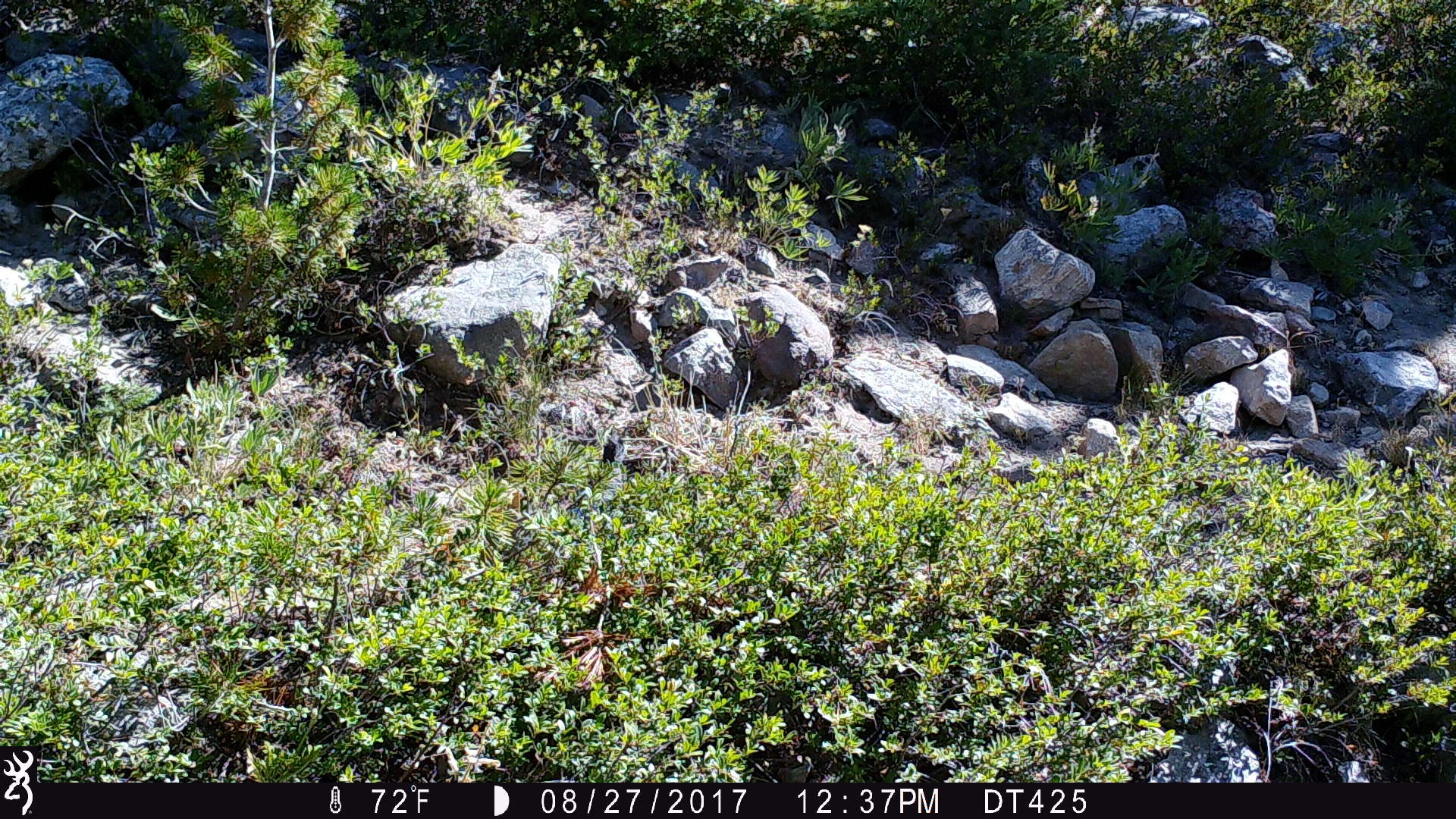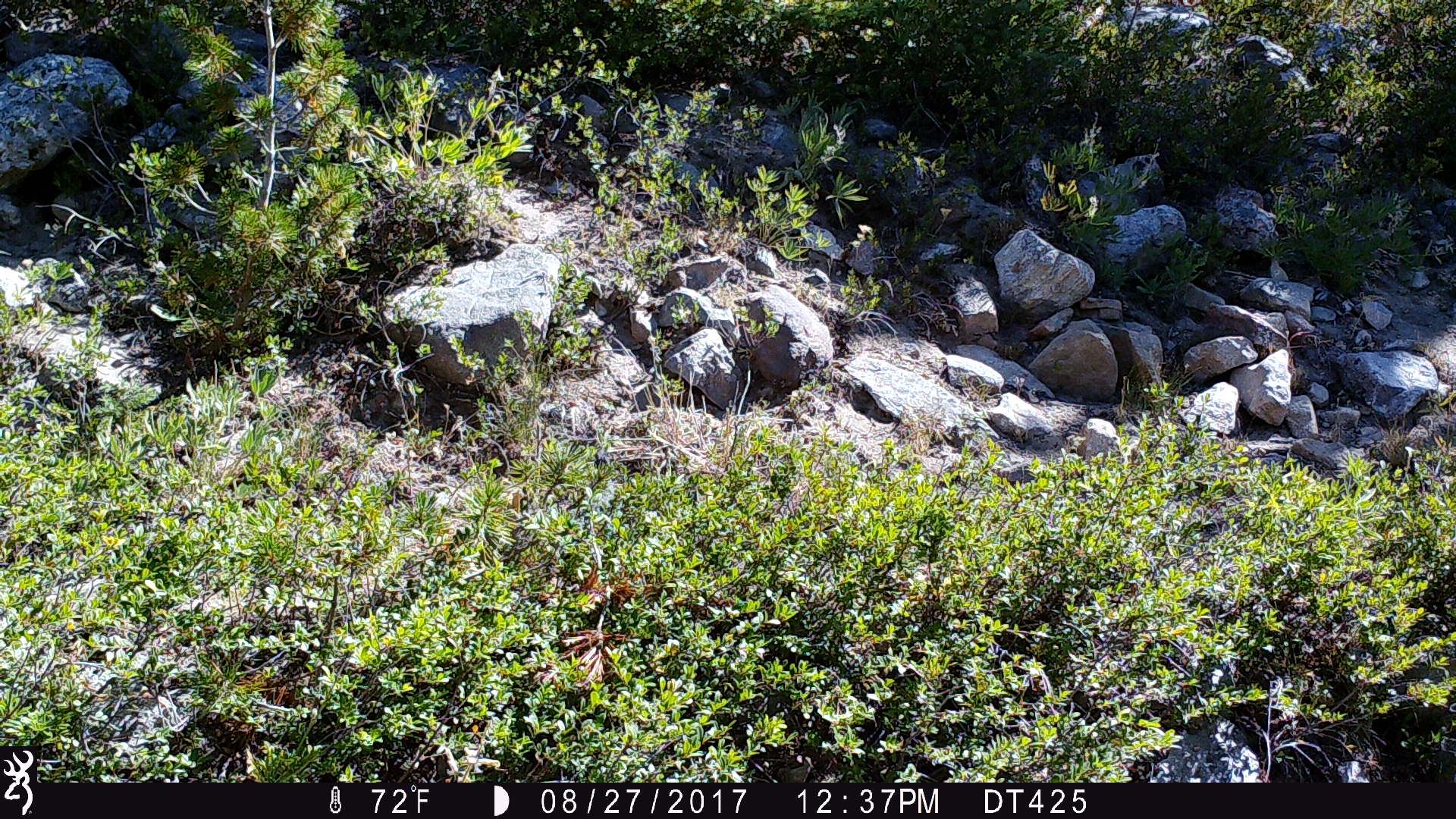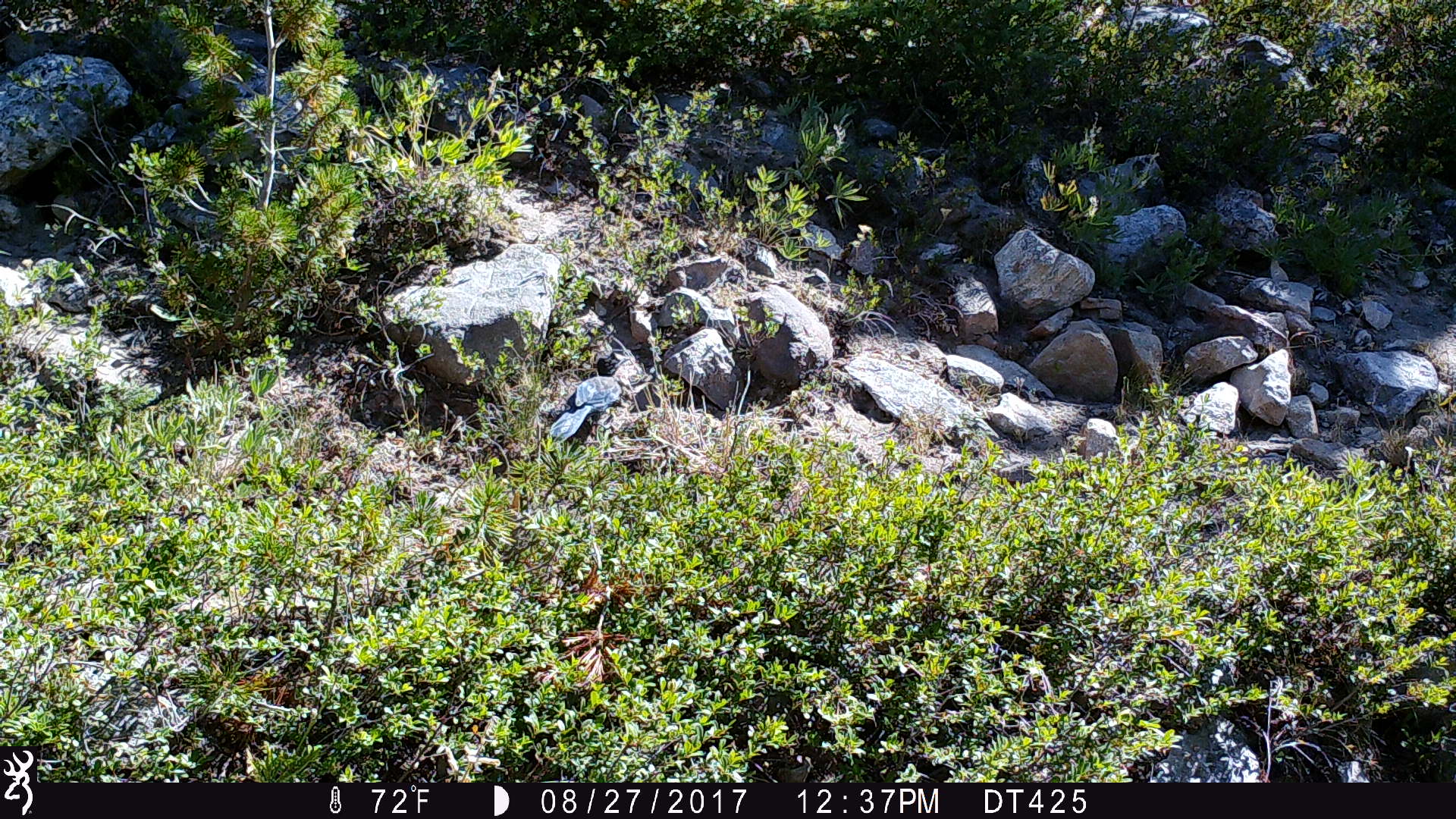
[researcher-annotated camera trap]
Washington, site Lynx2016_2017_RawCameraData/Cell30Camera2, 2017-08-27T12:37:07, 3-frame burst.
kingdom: Animalia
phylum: Chordata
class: Aves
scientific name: Aves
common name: birds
Aves (birds). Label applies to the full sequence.